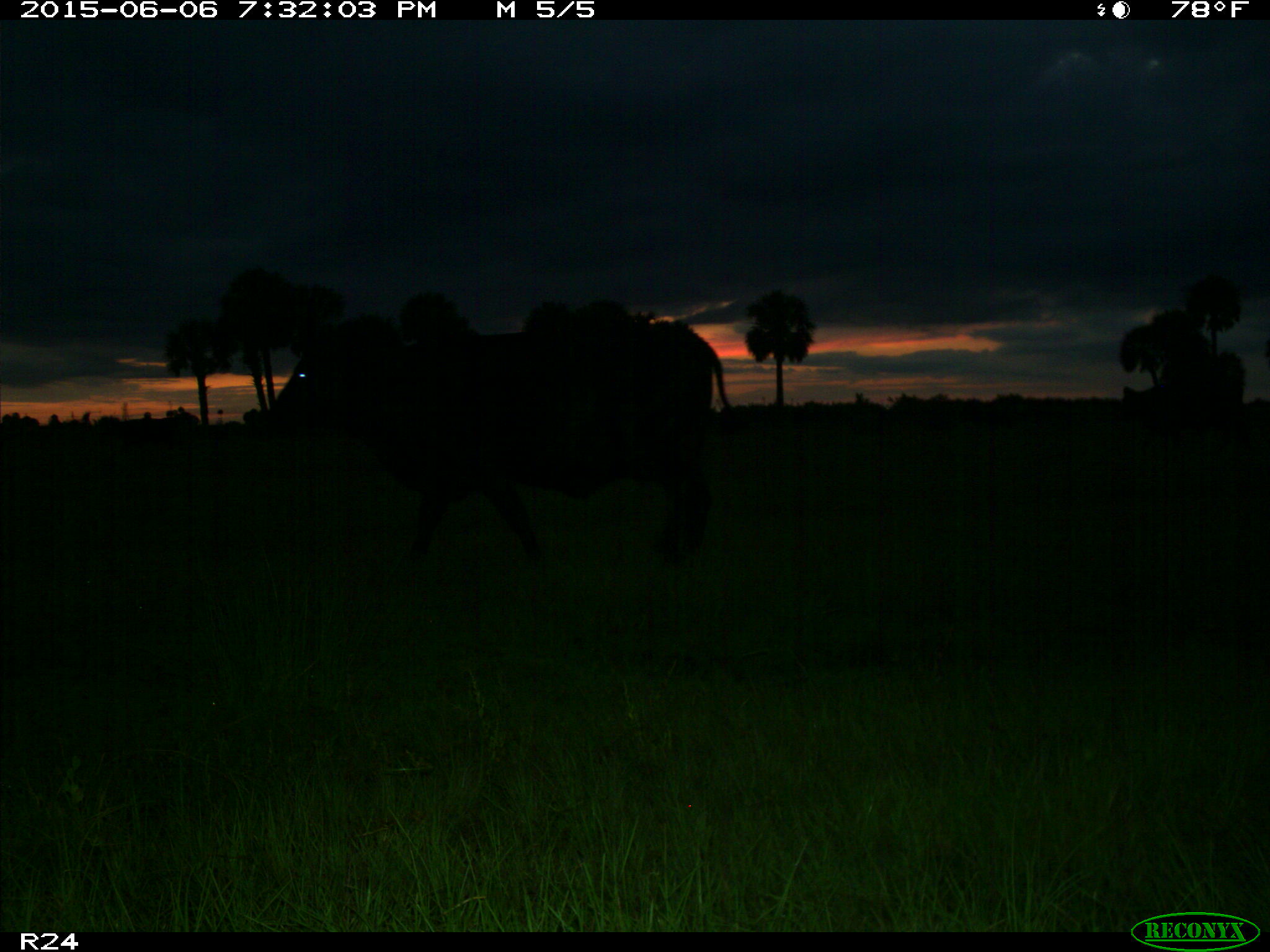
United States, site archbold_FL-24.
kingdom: Animalia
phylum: Chordata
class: Mammalia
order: Artiodactyla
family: Bovidae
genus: Bos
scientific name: Bos taurus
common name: domestic cow